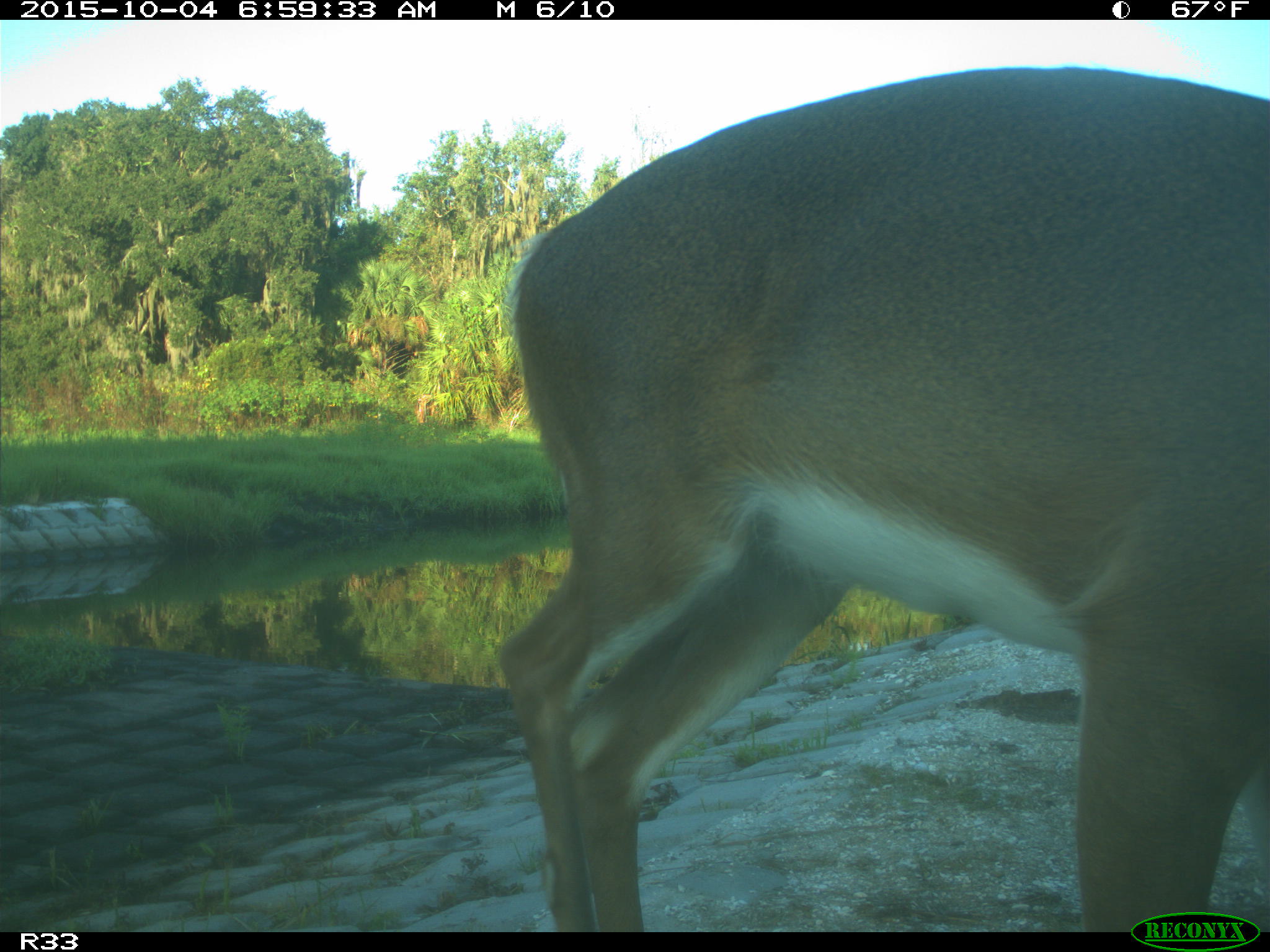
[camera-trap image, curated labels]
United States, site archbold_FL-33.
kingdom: Animalia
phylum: Chordata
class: Mammalia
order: Artiodactyla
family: Cervidae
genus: Odocoileus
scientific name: Odocoileus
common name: deer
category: unidentified deer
Unidentified deer (deer) (Odocoileus).